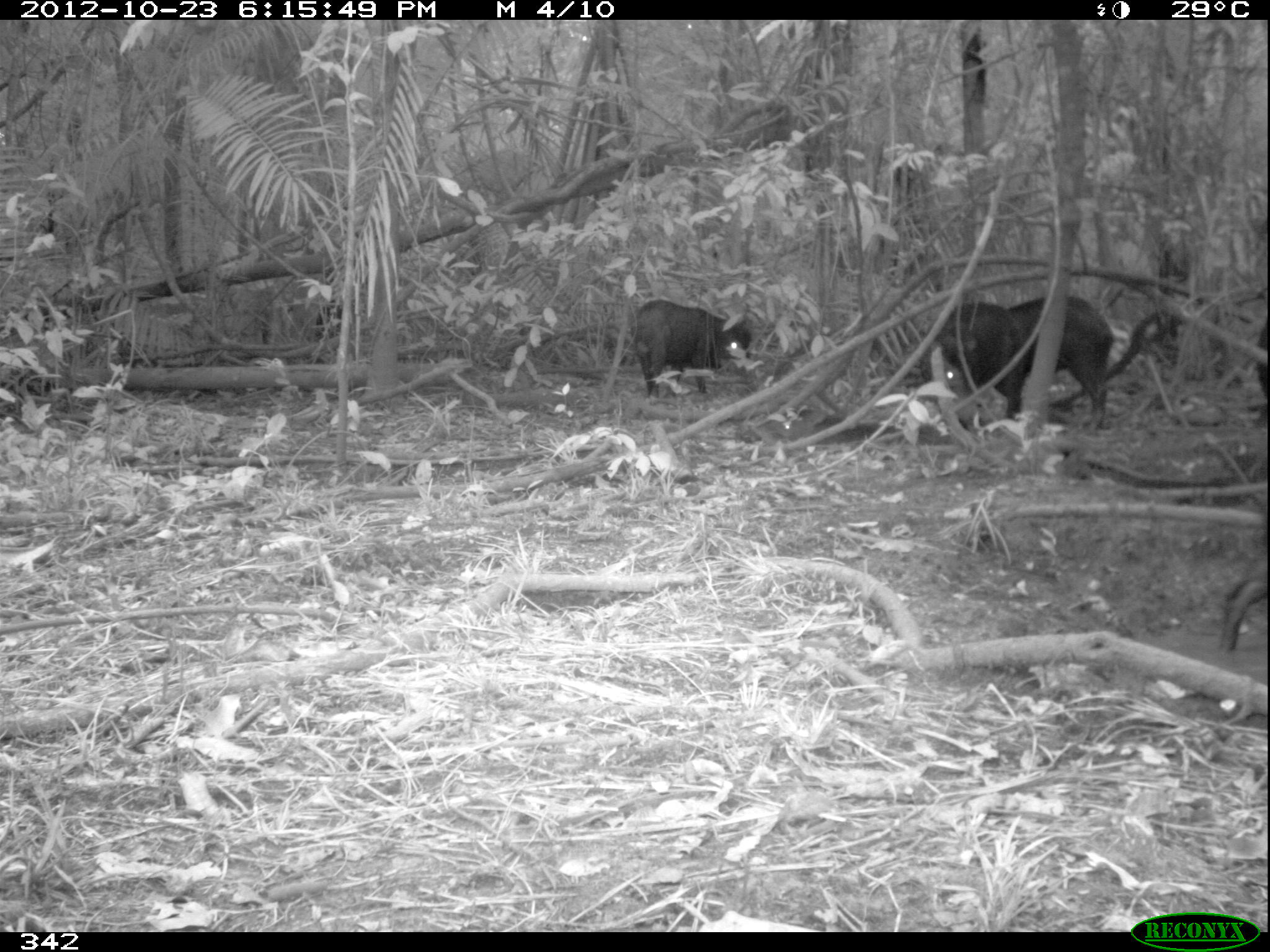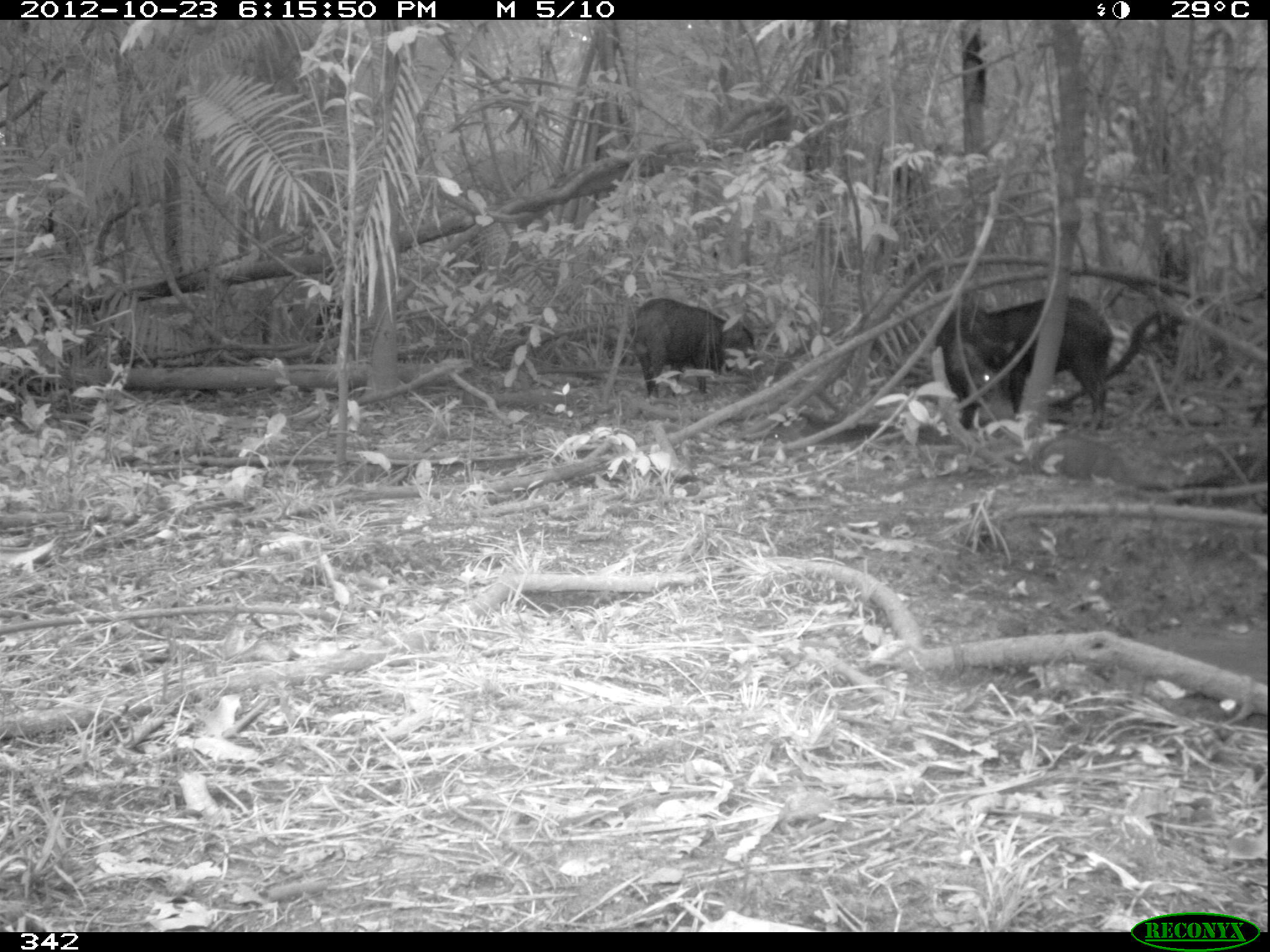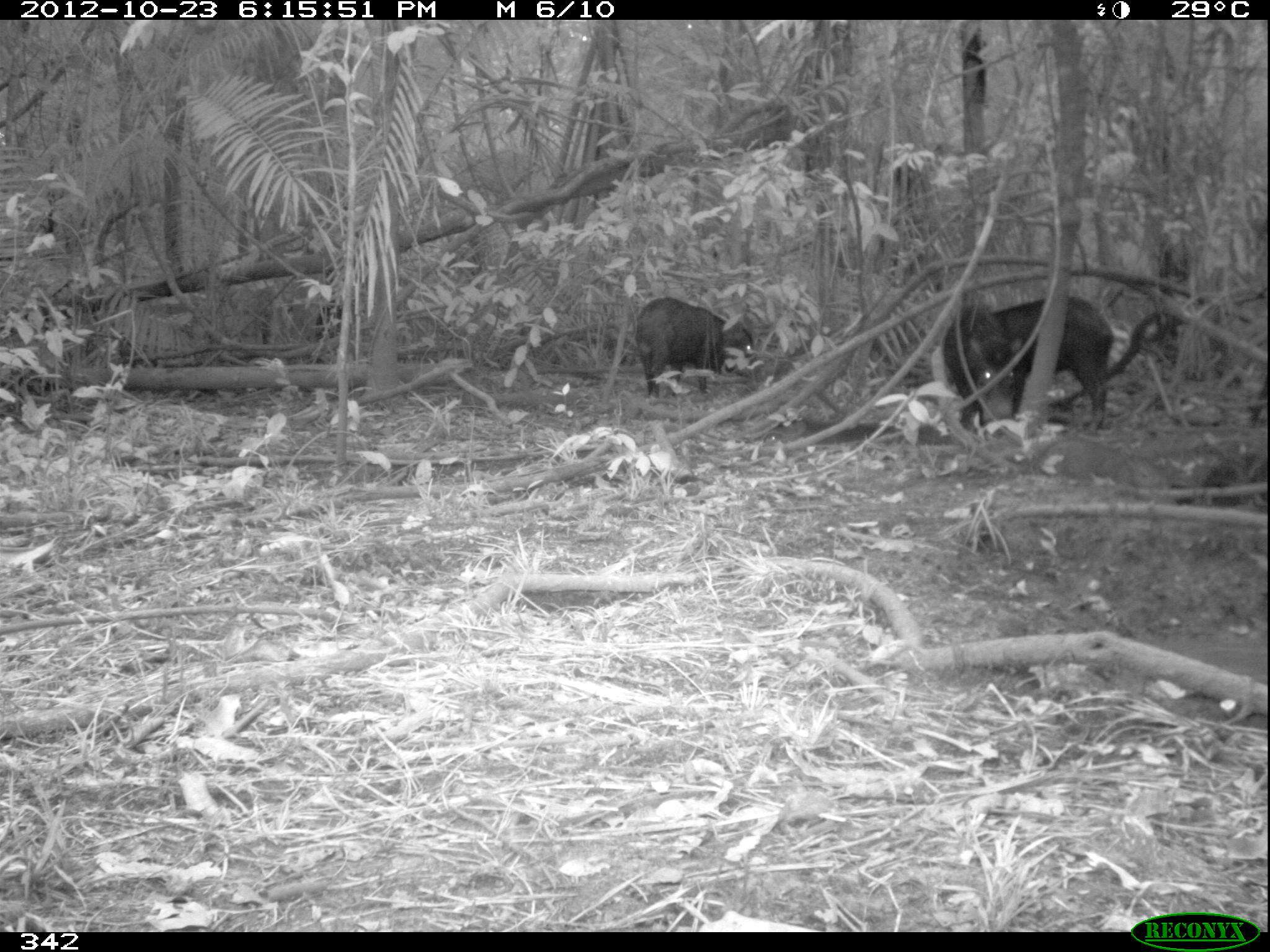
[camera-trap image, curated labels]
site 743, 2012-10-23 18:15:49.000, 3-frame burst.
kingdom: Animalia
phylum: Chordata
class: Mammalia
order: Artiodactyla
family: Tayassuidae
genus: Tayassu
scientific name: Tayassu pecari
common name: white-lipped peccary